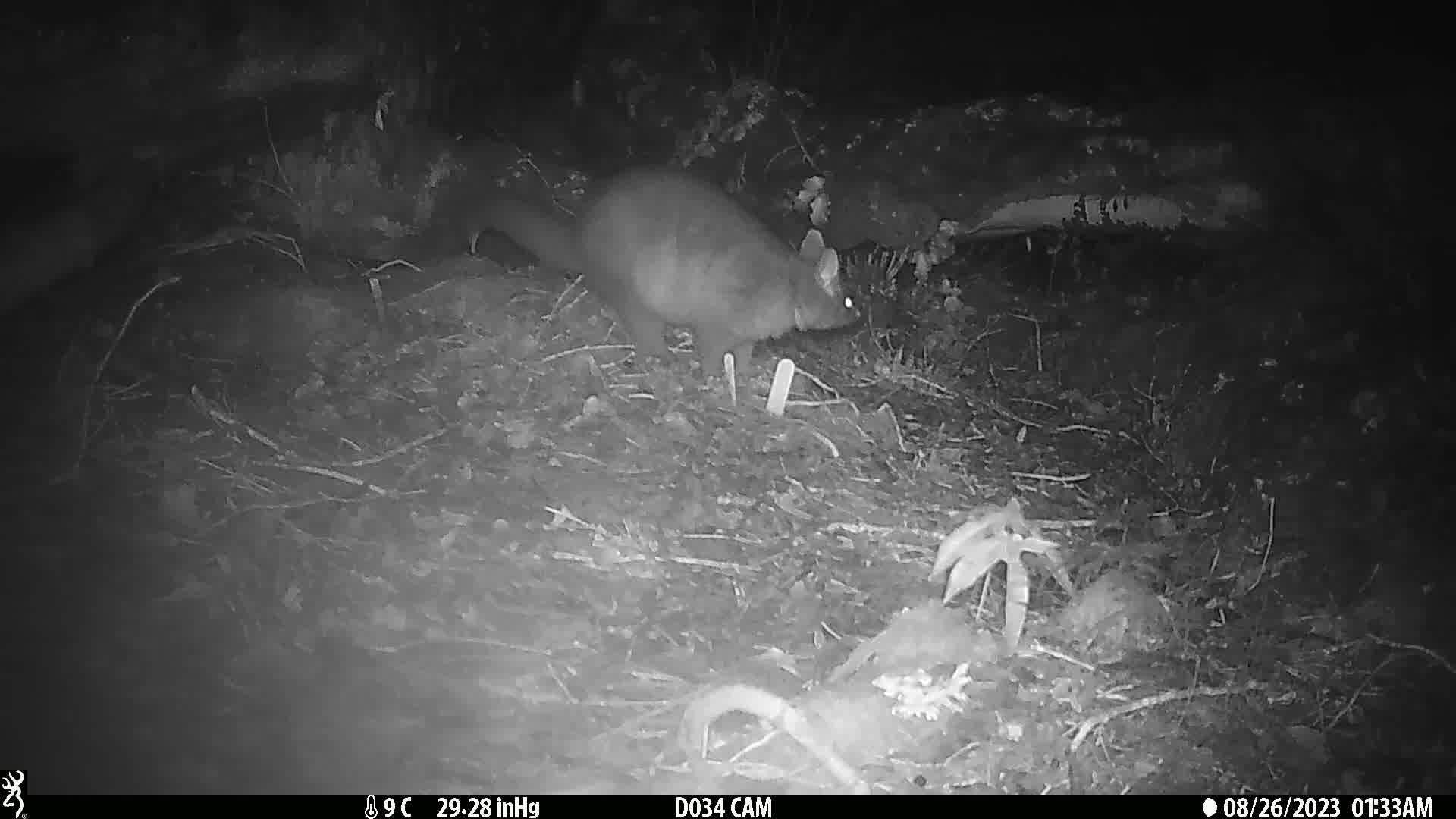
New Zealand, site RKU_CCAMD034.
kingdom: Animalia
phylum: Chordata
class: Mammalia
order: Diprotodontia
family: Phalangeridae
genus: Trichosurus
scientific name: Trichosurus vulpecula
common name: common brushtail possum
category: possum